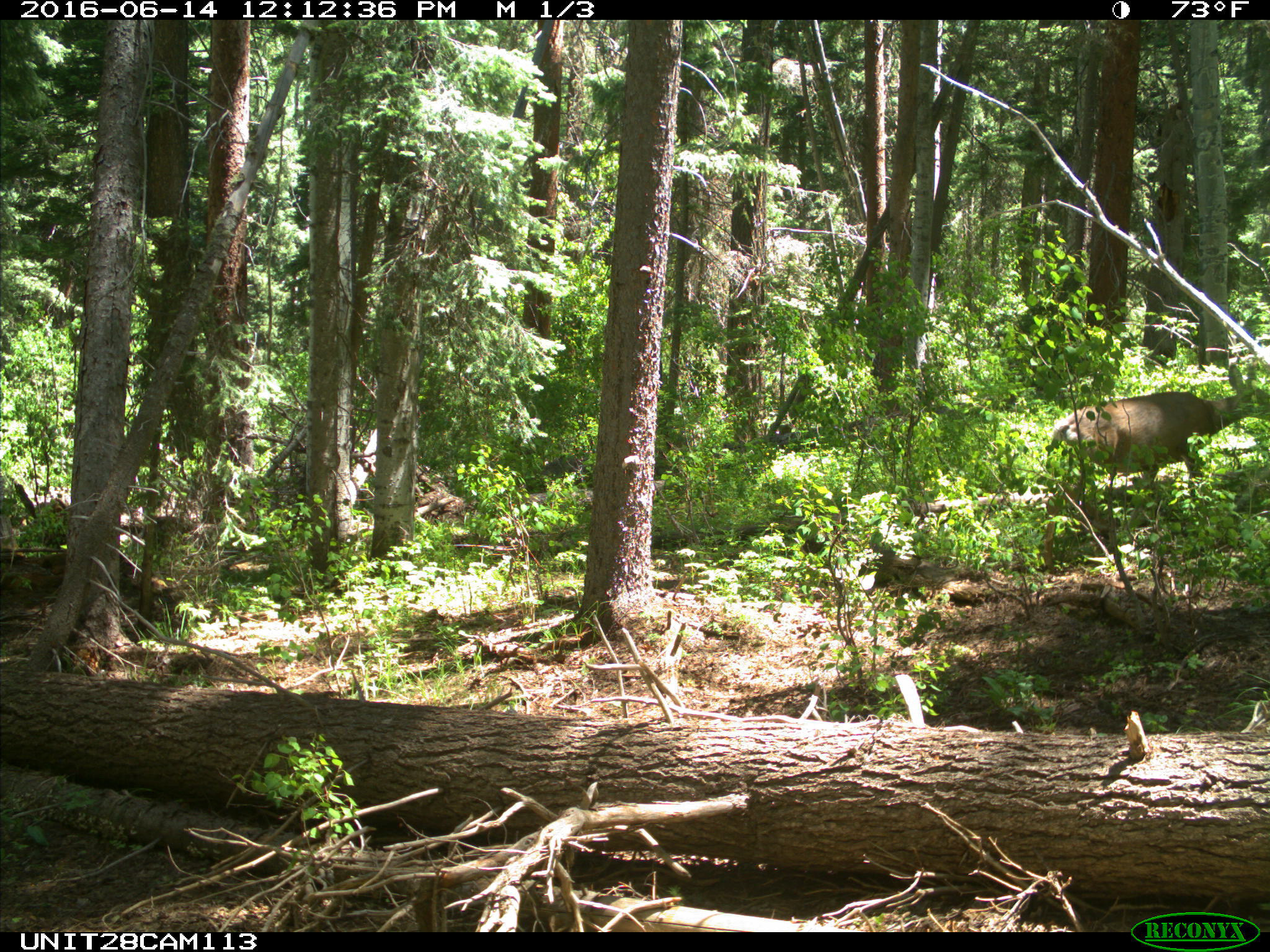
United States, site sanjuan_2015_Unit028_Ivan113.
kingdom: Animalia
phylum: Chordata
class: Mammalia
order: Artiodactyla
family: Cervidae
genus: Odocoileus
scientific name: Odocoileus hemionus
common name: mule deer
Odocoileus hemionus (mule deer).